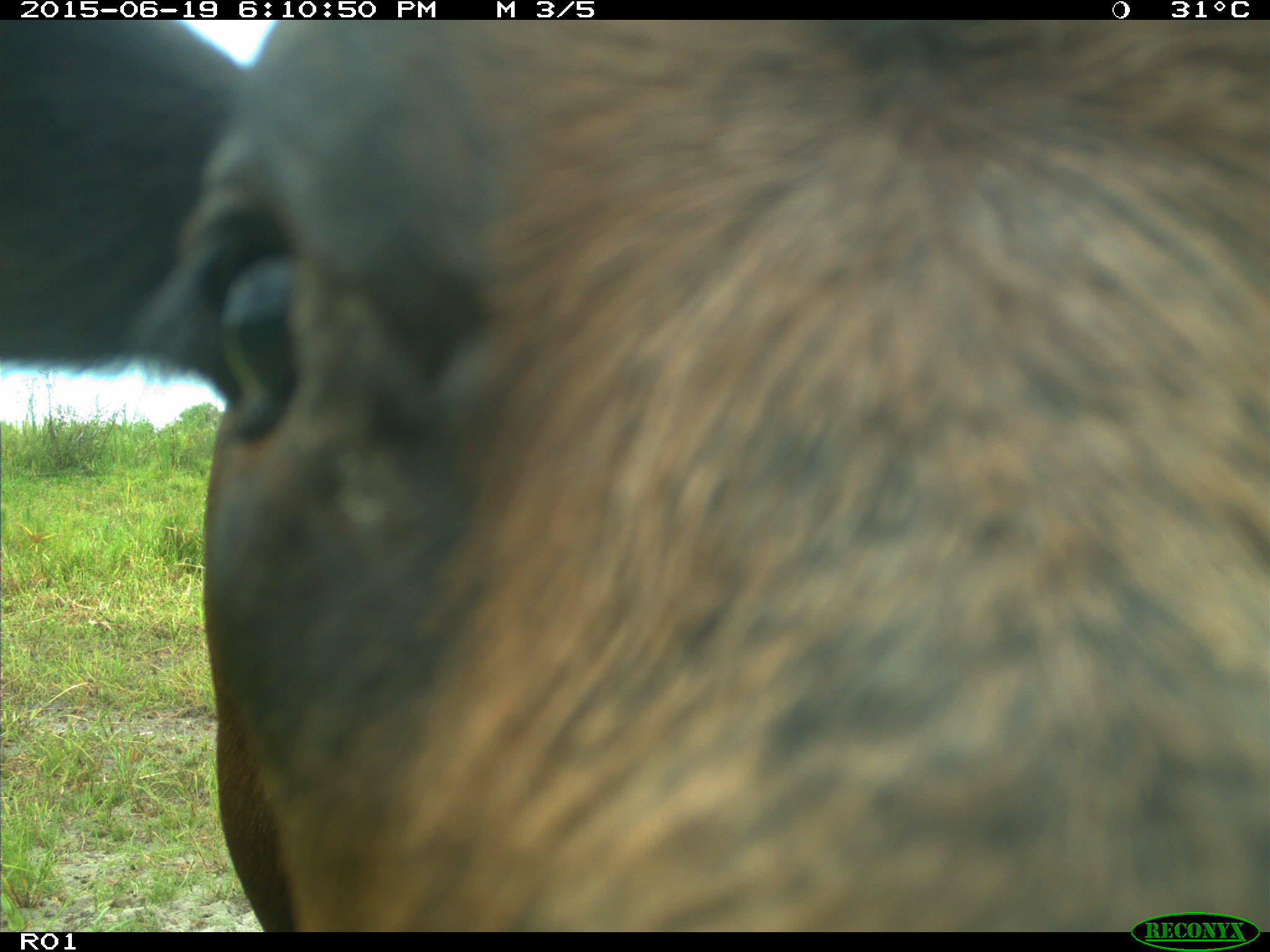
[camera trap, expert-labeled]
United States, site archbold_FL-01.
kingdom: Animalia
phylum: Chordata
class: Mammalia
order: Artiodactyla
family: Bovidae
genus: Bos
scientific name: Bos taurus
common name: domestic cow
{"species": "Bos taurus (domestic cow)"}